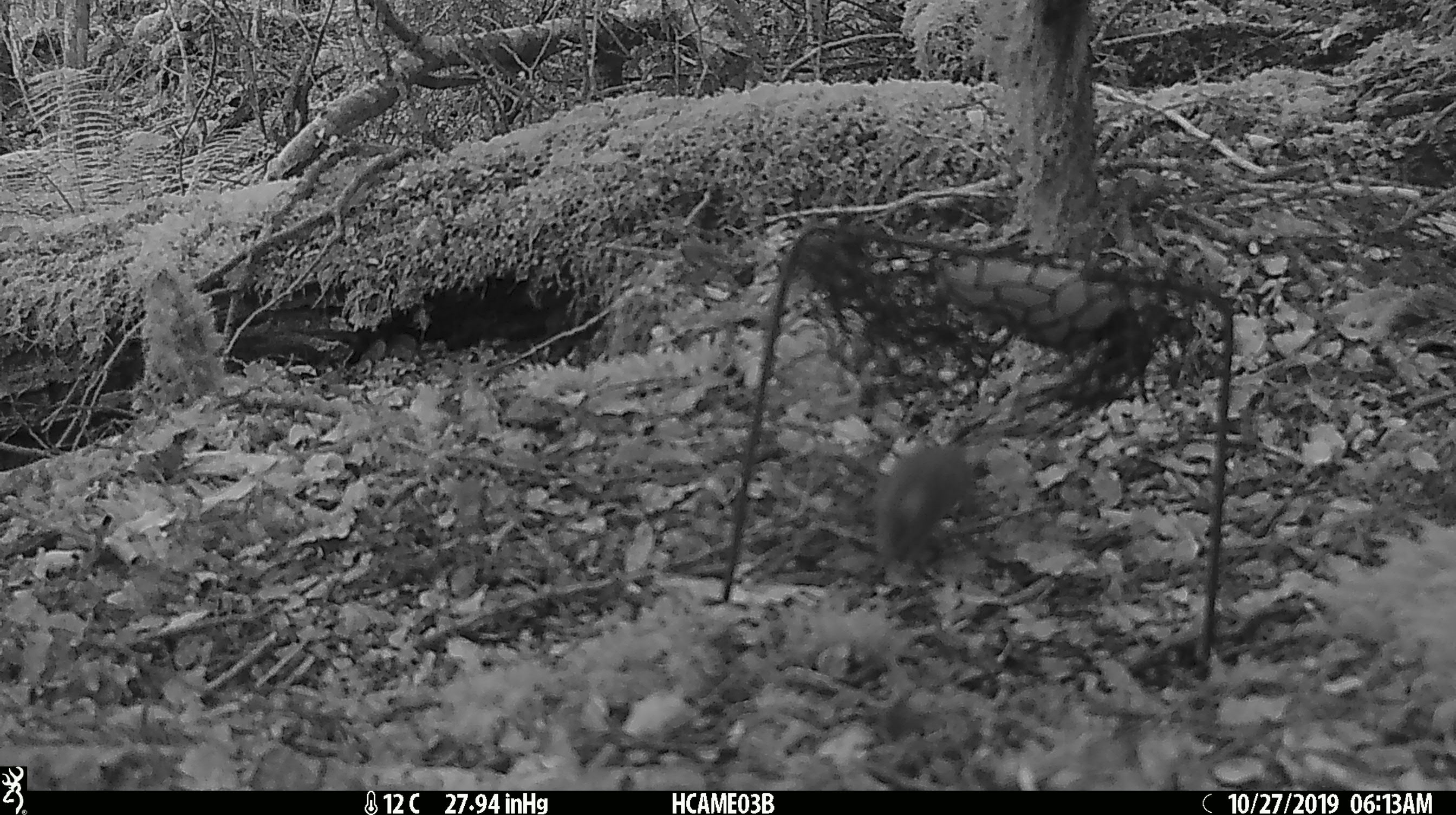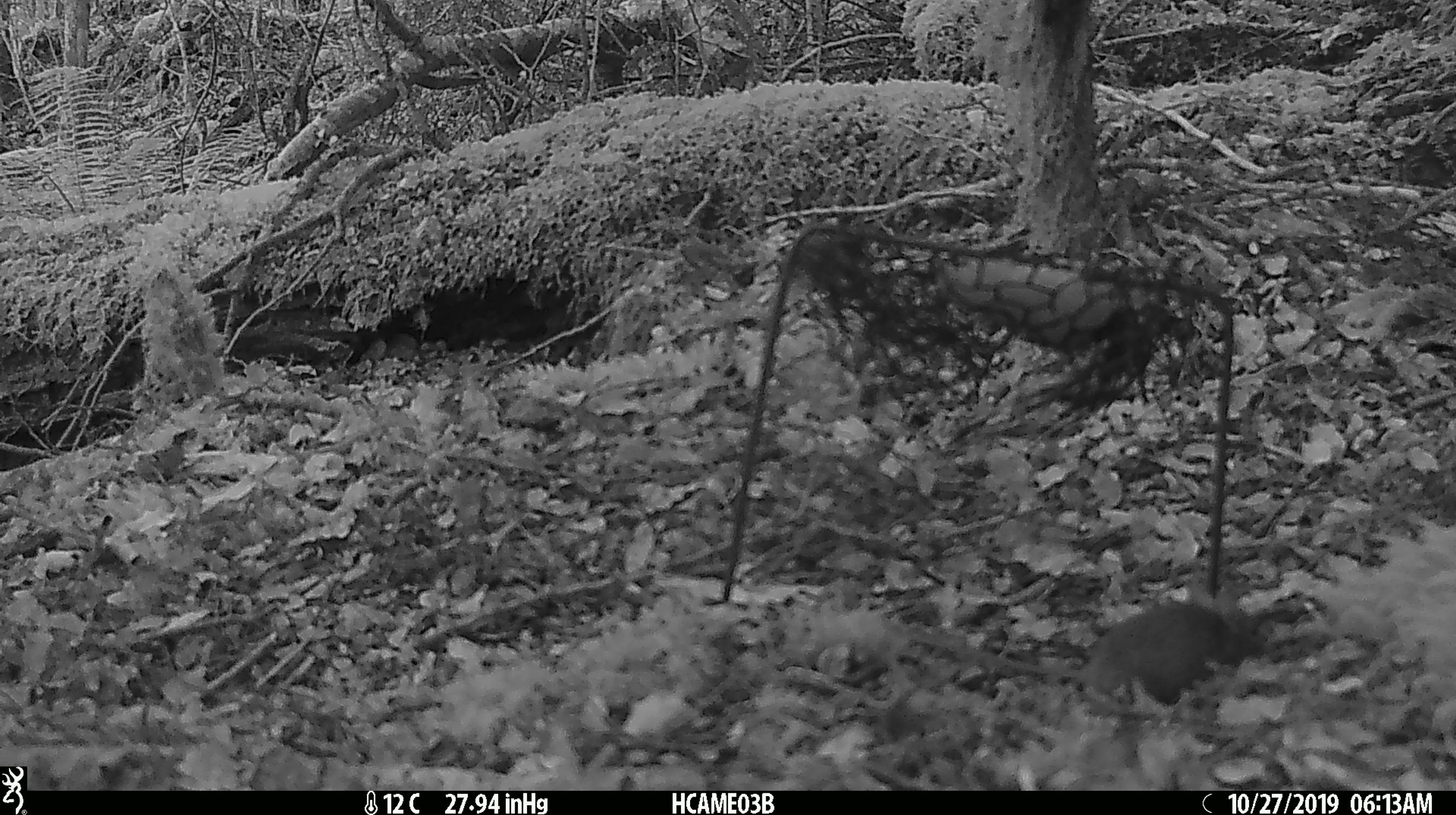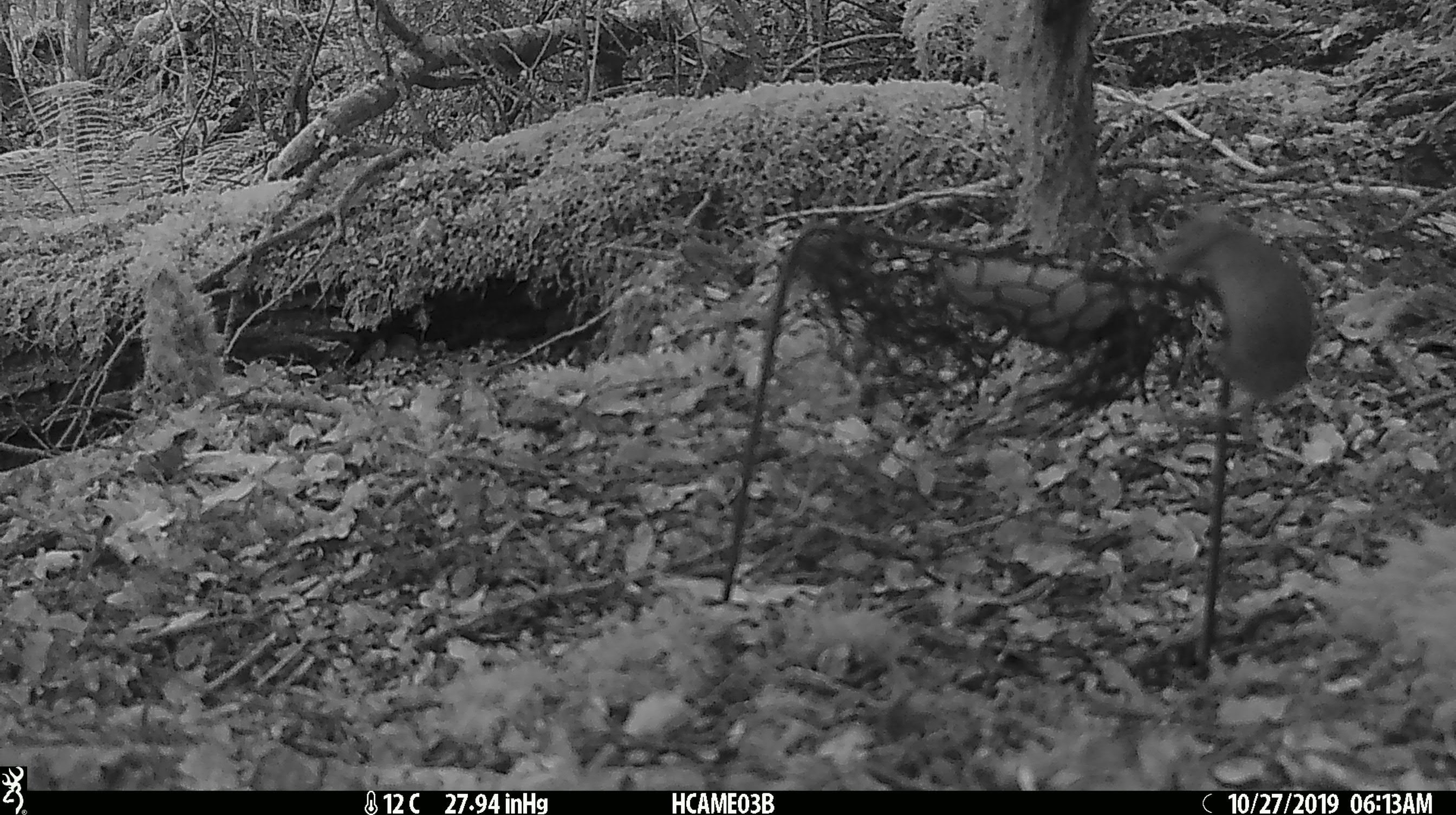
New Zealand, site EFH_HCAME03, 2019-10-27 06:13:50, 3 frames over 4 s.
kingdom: Animalia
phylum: Chordata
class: Mammalia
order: Rodentia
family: Muridae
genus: Mus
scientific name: Mus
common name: mouse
Mouse (Mus).